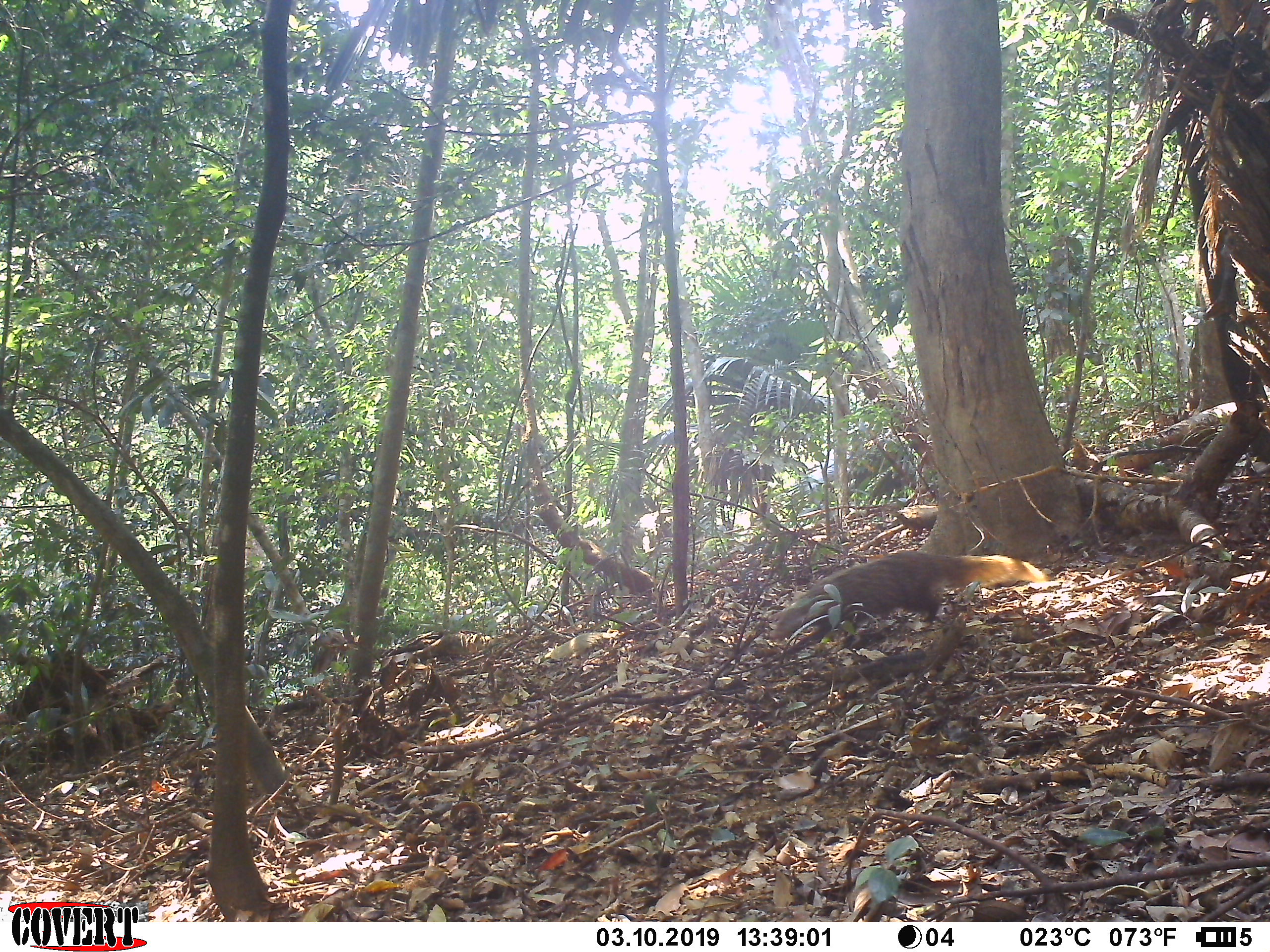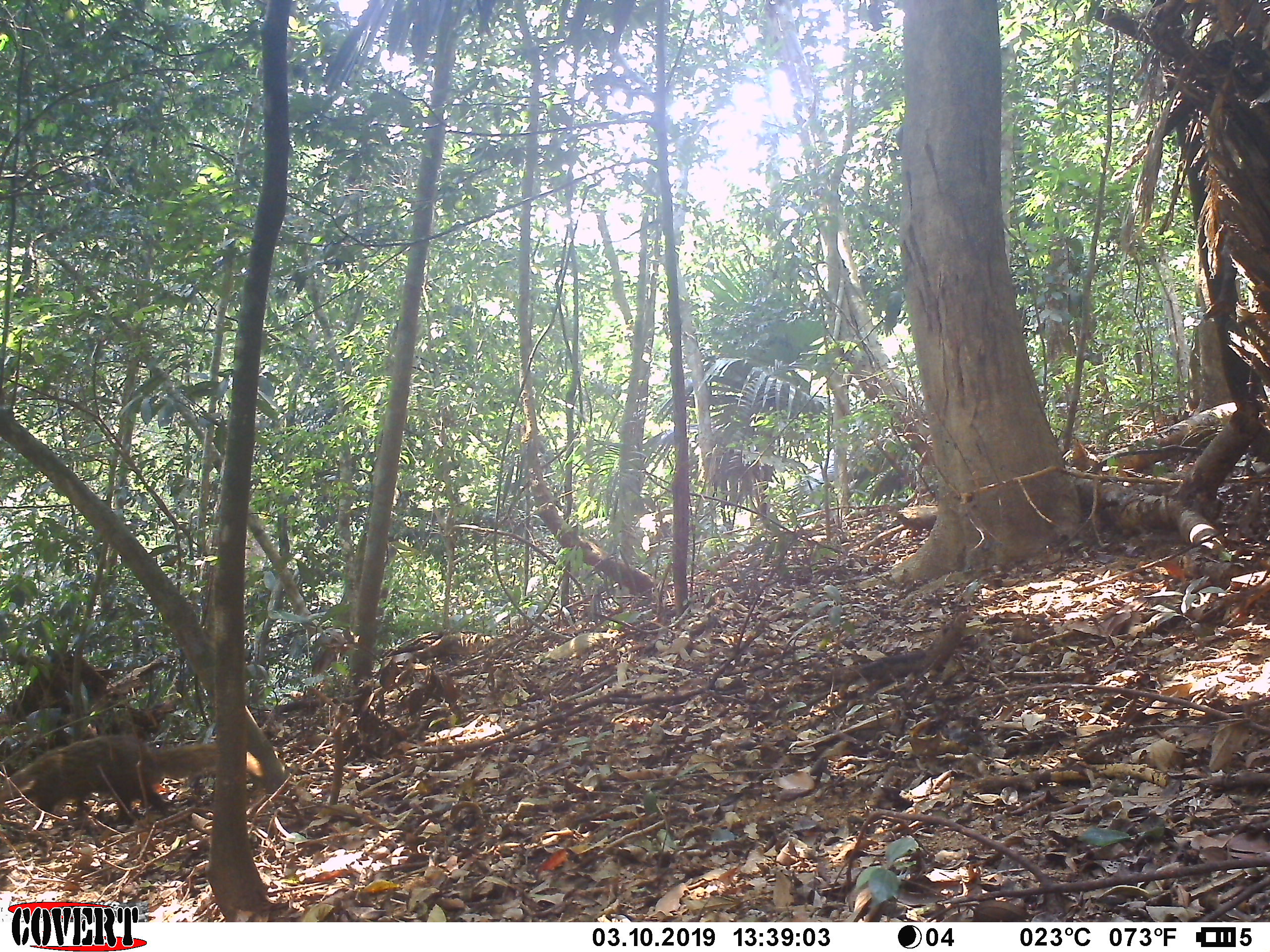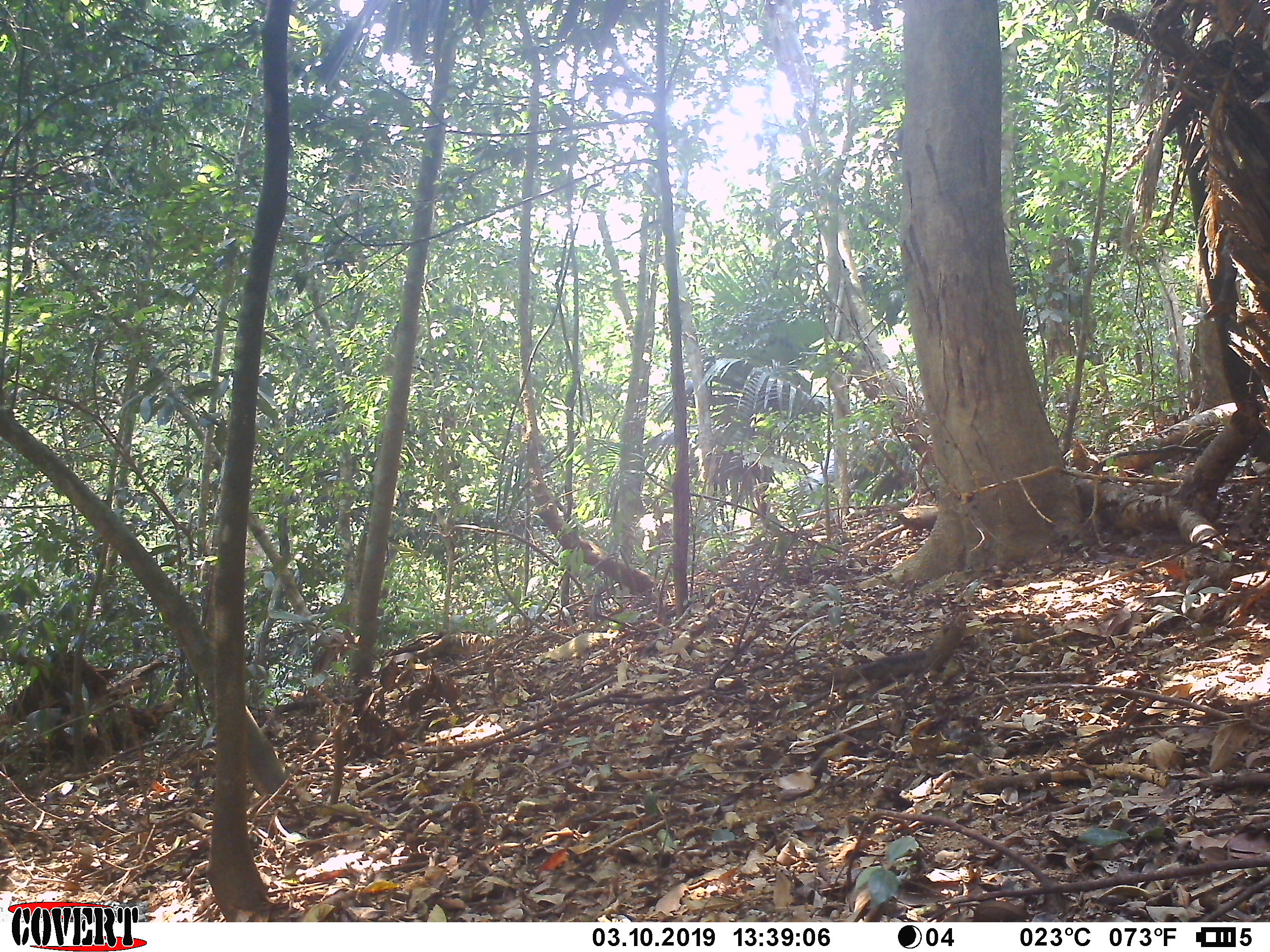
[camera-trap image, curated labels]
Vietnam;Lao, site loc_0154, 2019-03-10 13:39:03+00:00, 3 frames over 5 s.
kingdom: Animalia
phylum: Chordata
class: Mammalia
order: Carnivora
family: Herpestidae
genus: Urva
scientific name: Urva urva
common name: crab-eating mongoose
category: crab eating mongoose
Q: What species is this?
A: Crab eating mongoose (crab-eating mongoose) (Urva urva).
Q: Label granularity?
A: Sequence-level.